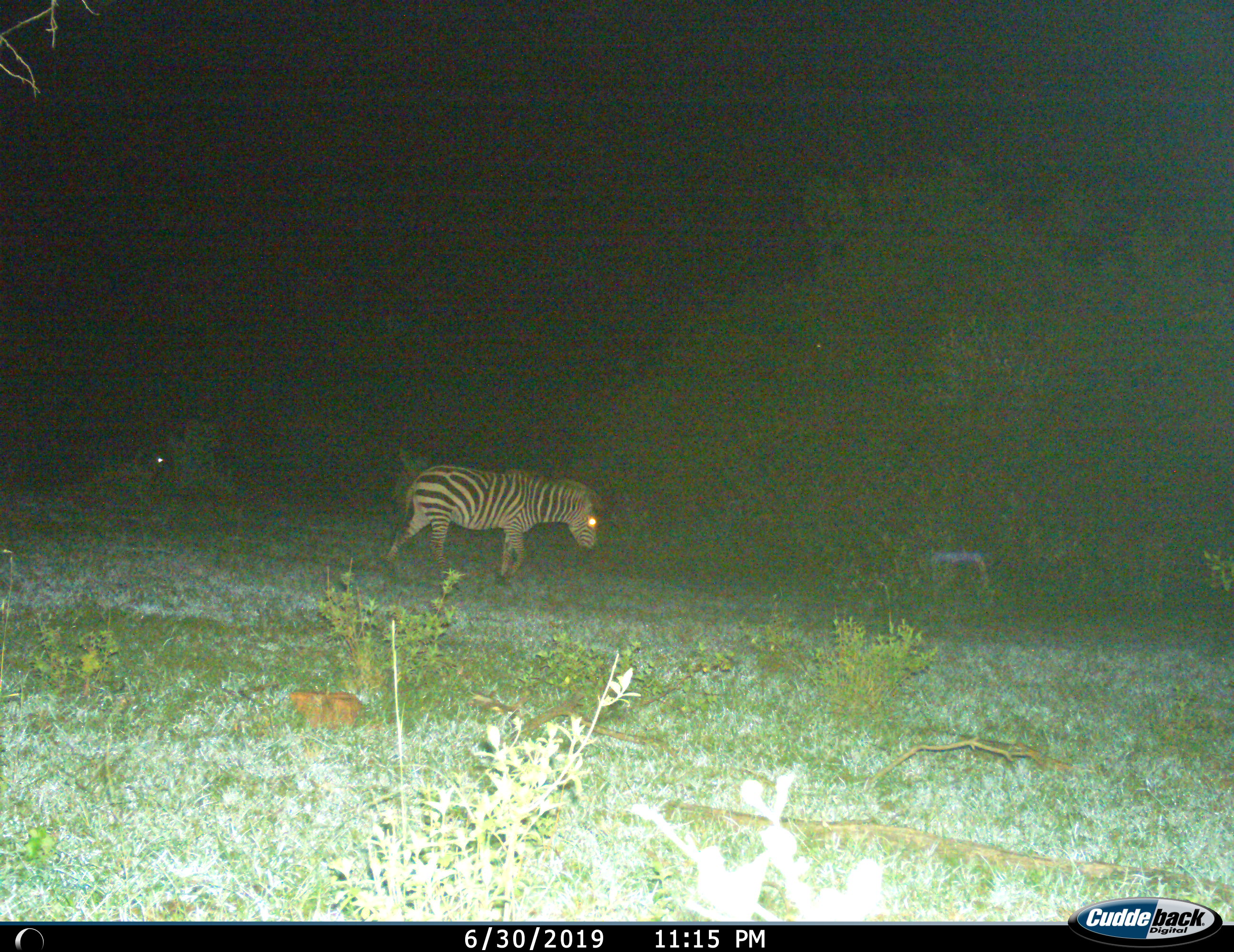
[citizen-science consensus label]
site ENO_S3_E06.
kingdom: Animalia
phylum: Chordata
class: Mammalia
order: Perissodactyla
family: Equidae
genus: Equus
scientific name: Equus quagga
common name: plains zebra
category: zebraplains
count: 1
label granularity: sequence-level